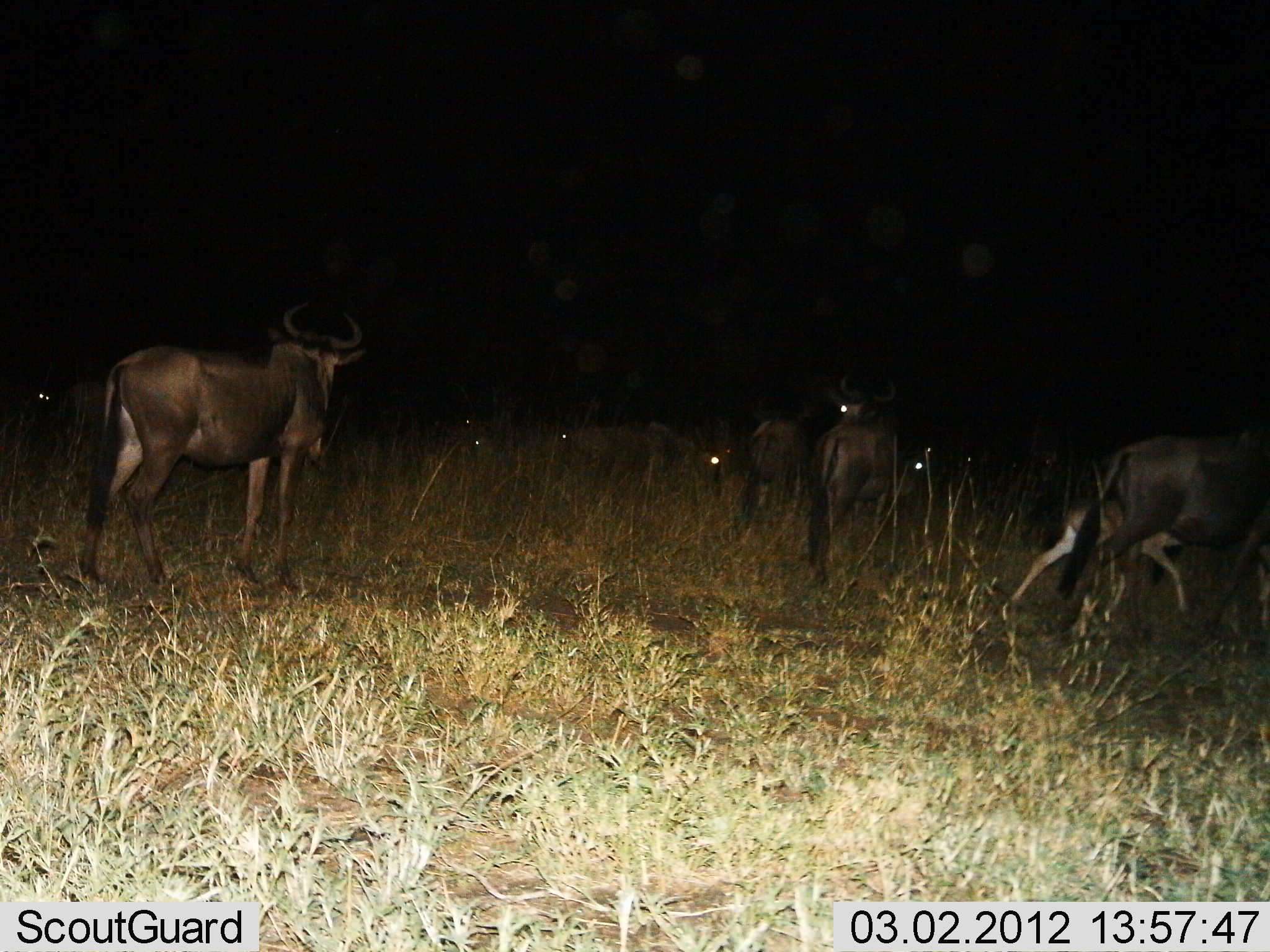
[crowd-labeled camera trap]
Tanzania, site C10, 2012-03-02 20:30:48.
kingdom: Animalia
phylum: Chordata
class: Mammalia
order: Artiodactyla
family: Bovidae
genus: Connochaetes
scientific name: Connochaetes taurinus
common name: blue wildebeest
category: wildebeest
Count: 9.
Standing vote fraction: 80%.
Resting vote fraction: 20%.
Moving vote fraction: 80%.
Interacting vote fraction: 0%.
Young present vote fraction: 60%.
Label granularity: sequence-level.